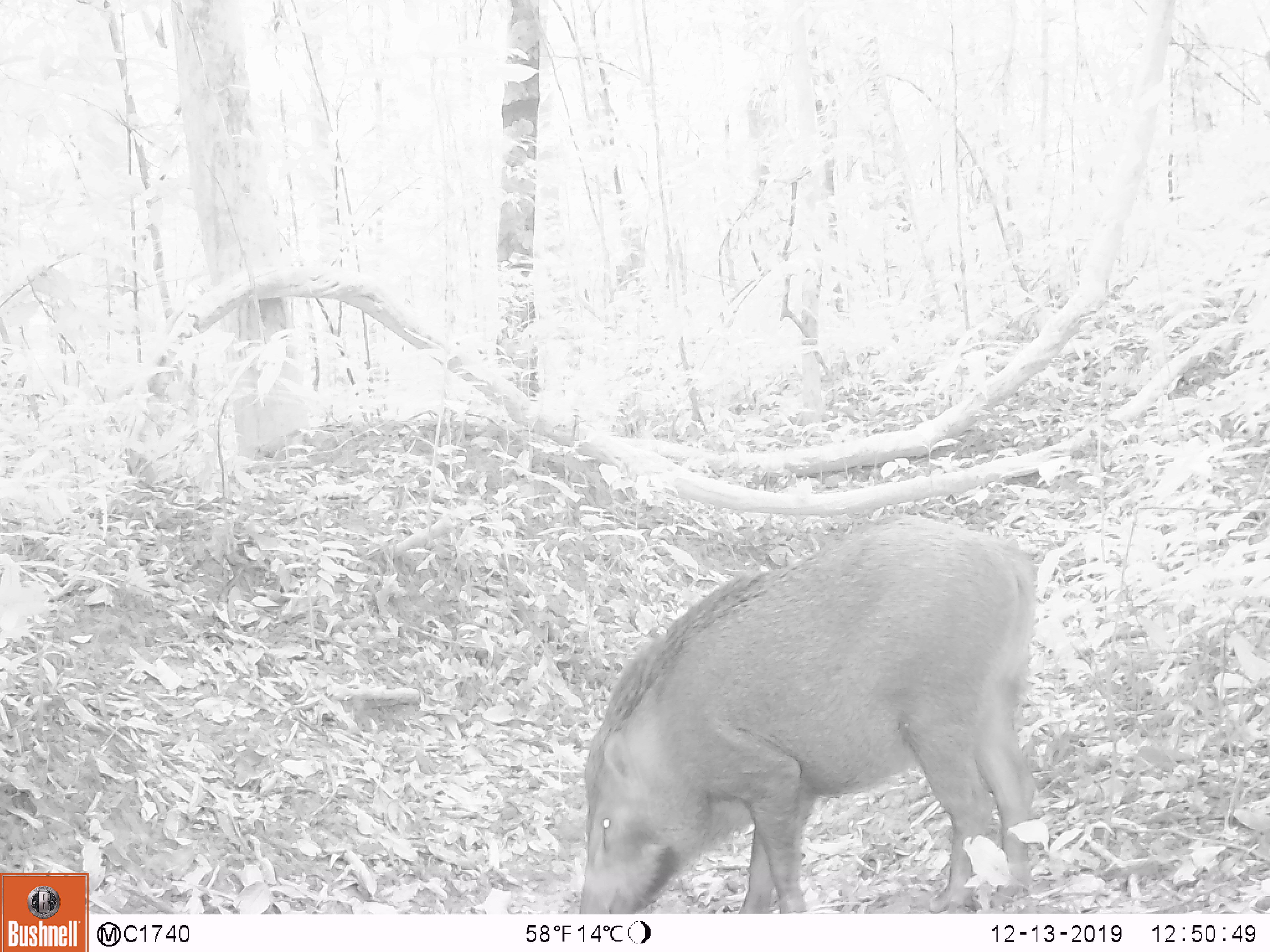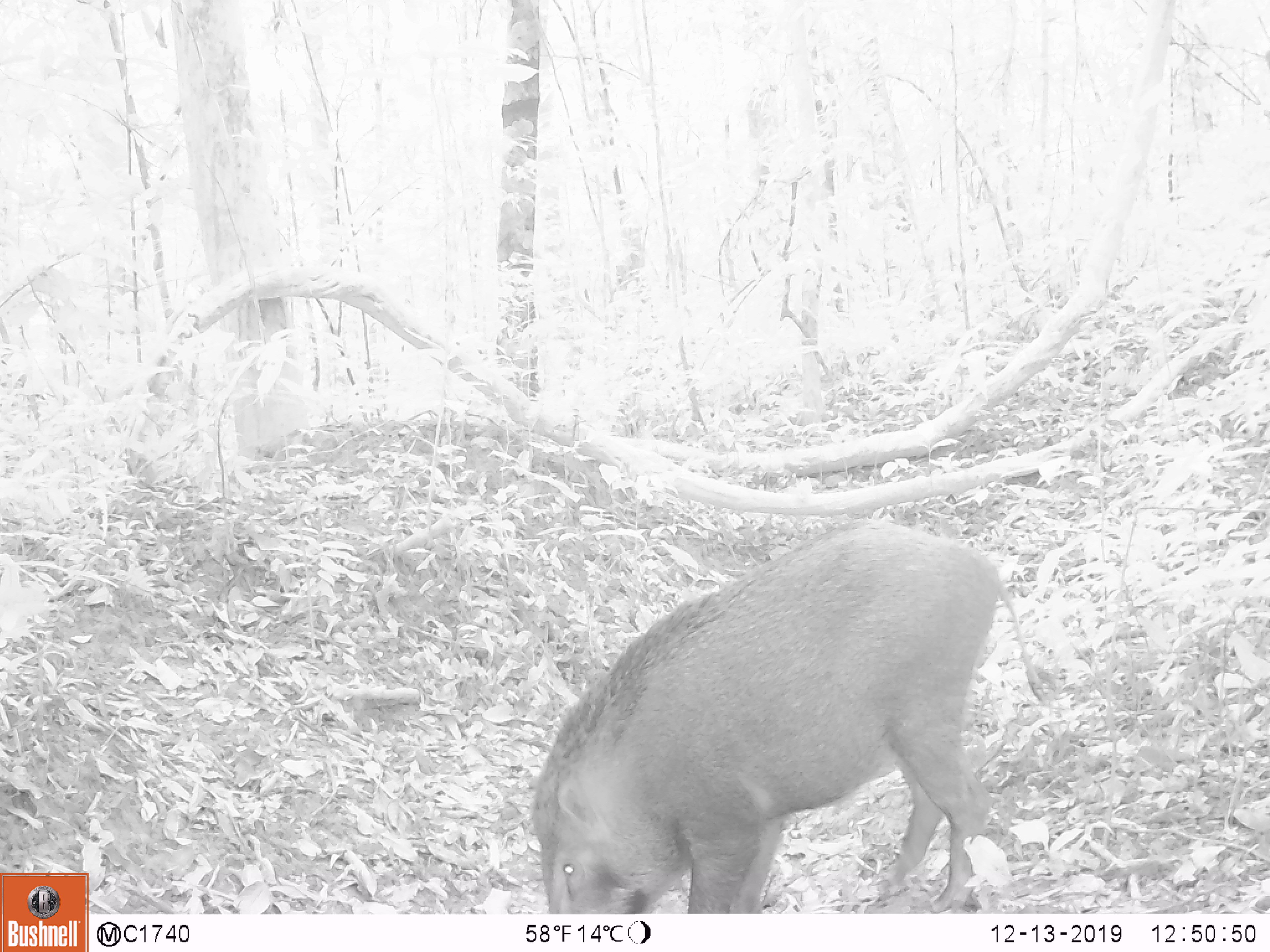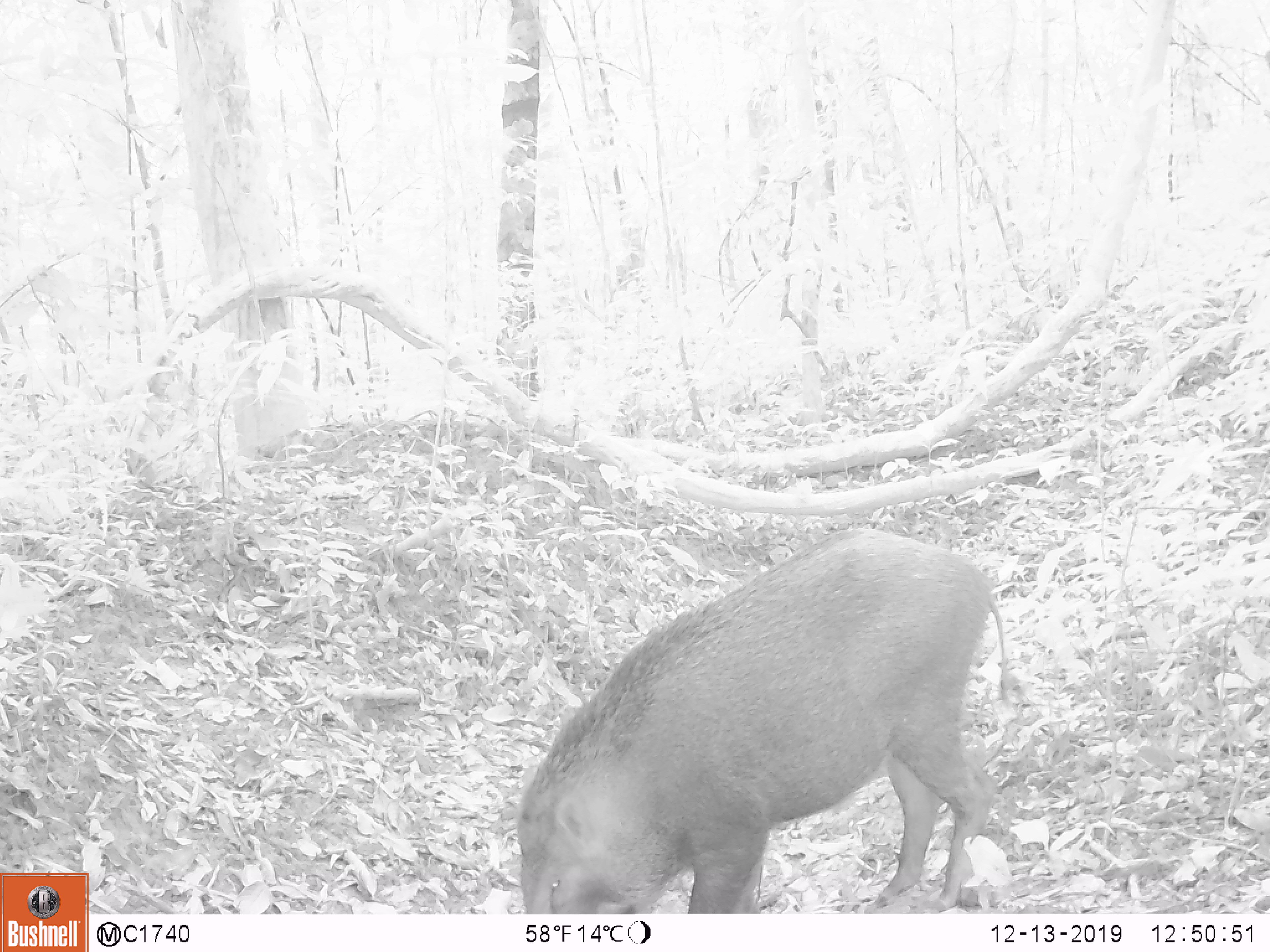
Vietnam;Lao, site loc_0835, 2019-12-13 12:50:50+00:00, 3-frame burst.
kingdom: Animalia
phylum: Chordata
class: Mammalia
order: Artiodactyla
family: Suidae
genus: Sus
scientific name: Sus scrofa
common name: eurasian wild pig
Eurasian wild pig (Sus scrofa). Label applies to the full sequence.